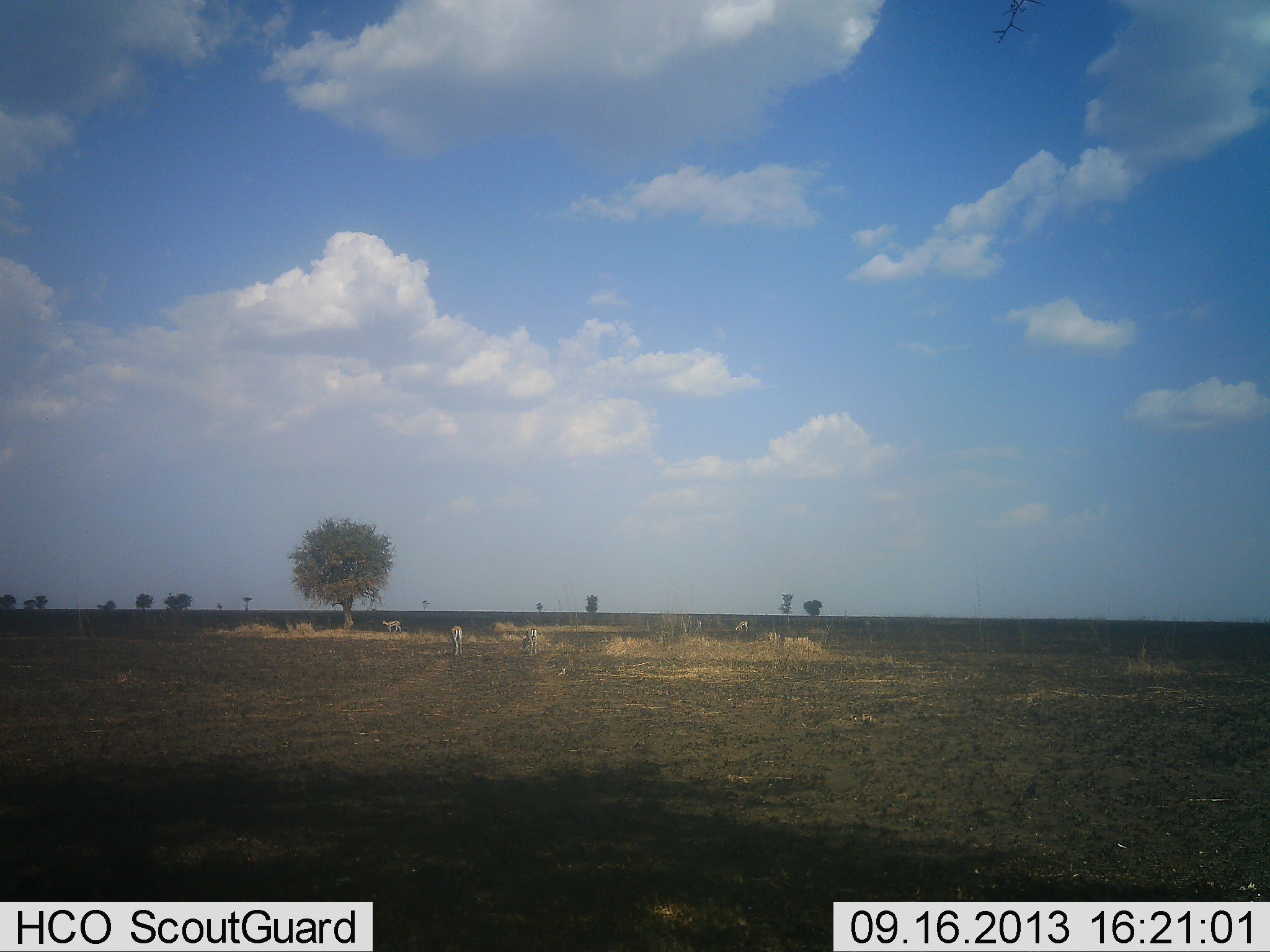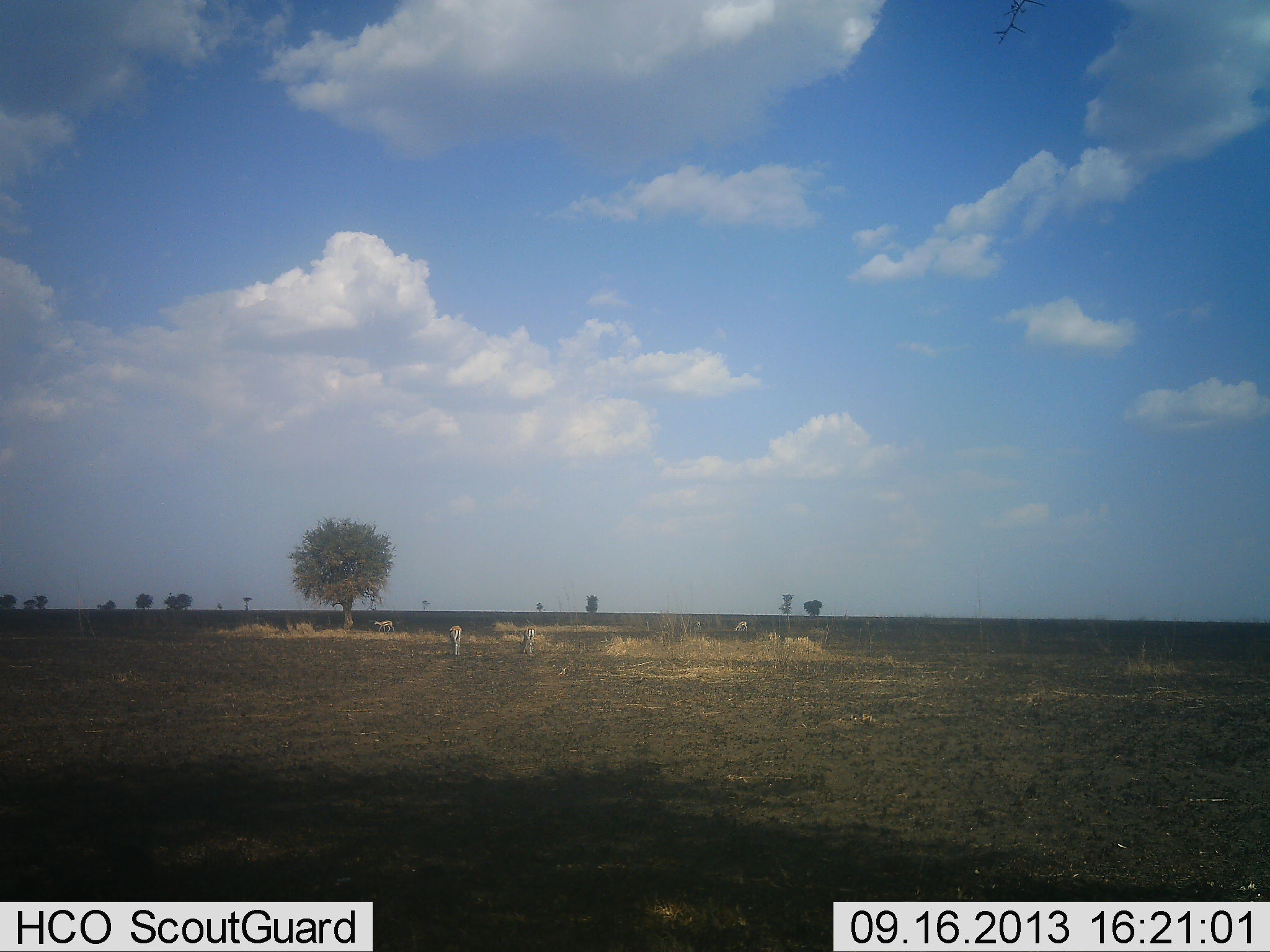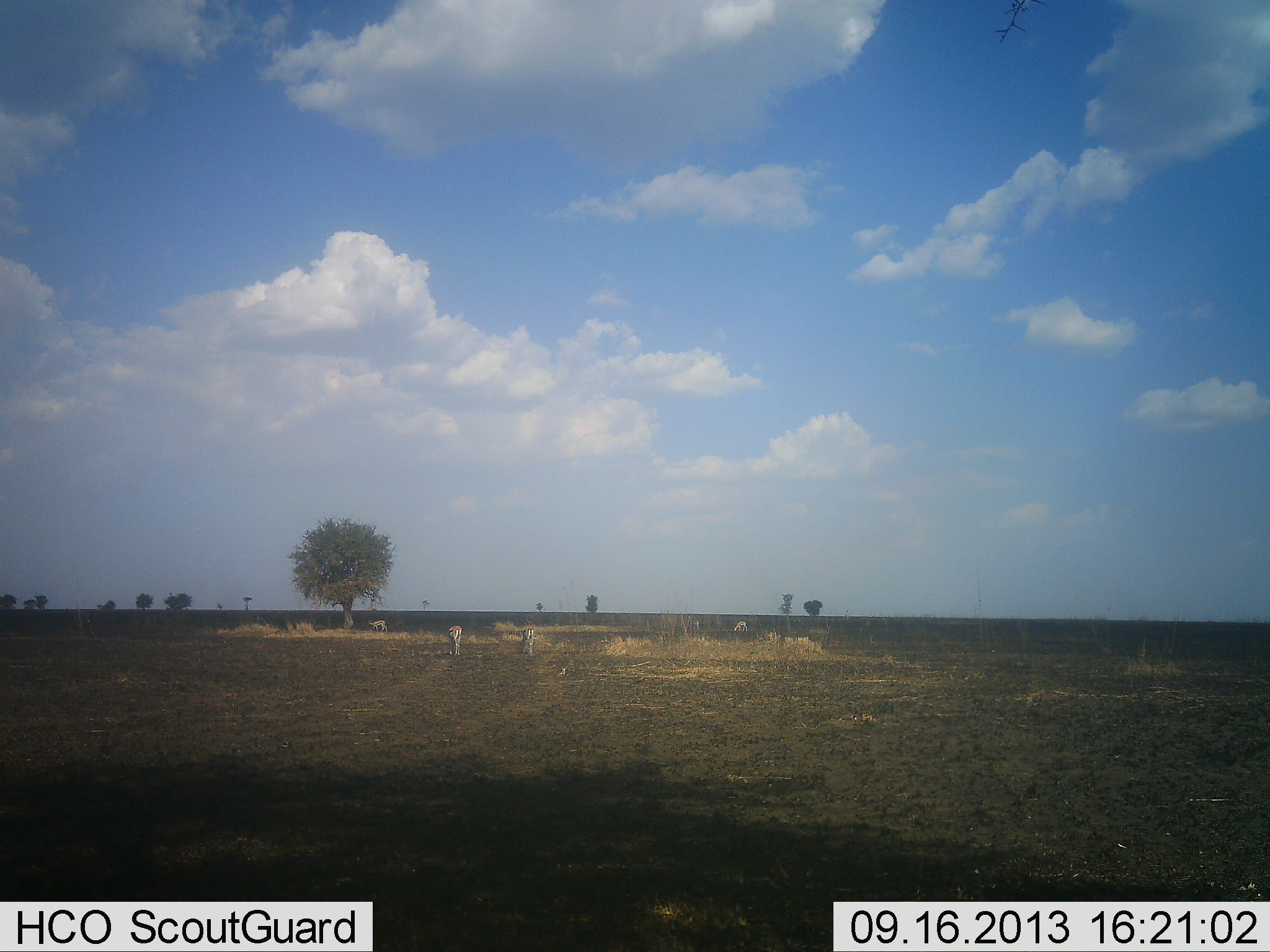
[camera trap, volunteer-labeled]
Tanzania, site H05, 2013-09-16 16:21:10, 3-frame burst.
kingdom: Animalia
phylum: Chordata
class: Mammalia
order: Artiodactyla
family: Bovidae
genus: Nanger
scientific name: Nanger granti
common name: grant's gazelle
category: gazellegrants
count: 4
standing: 67%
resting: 11%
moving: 89%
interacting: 0%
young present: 0%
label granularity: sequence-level